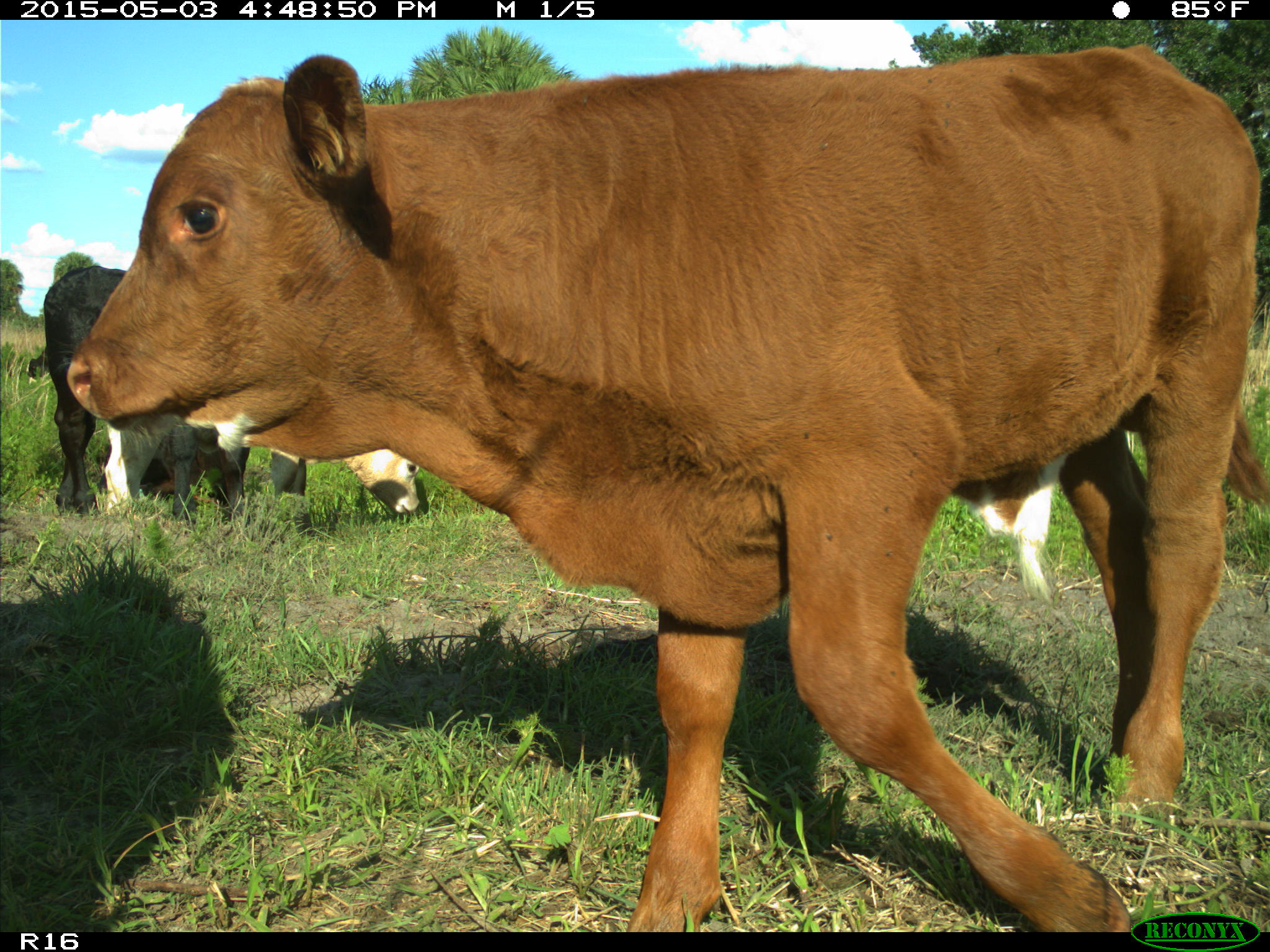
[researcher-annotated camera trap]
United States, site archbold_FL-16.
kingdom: Animalia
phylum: Chordata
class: Mammalia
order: Artiodactyla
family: Bovidae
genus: Bos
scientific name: Bos taurus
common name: domestic cow